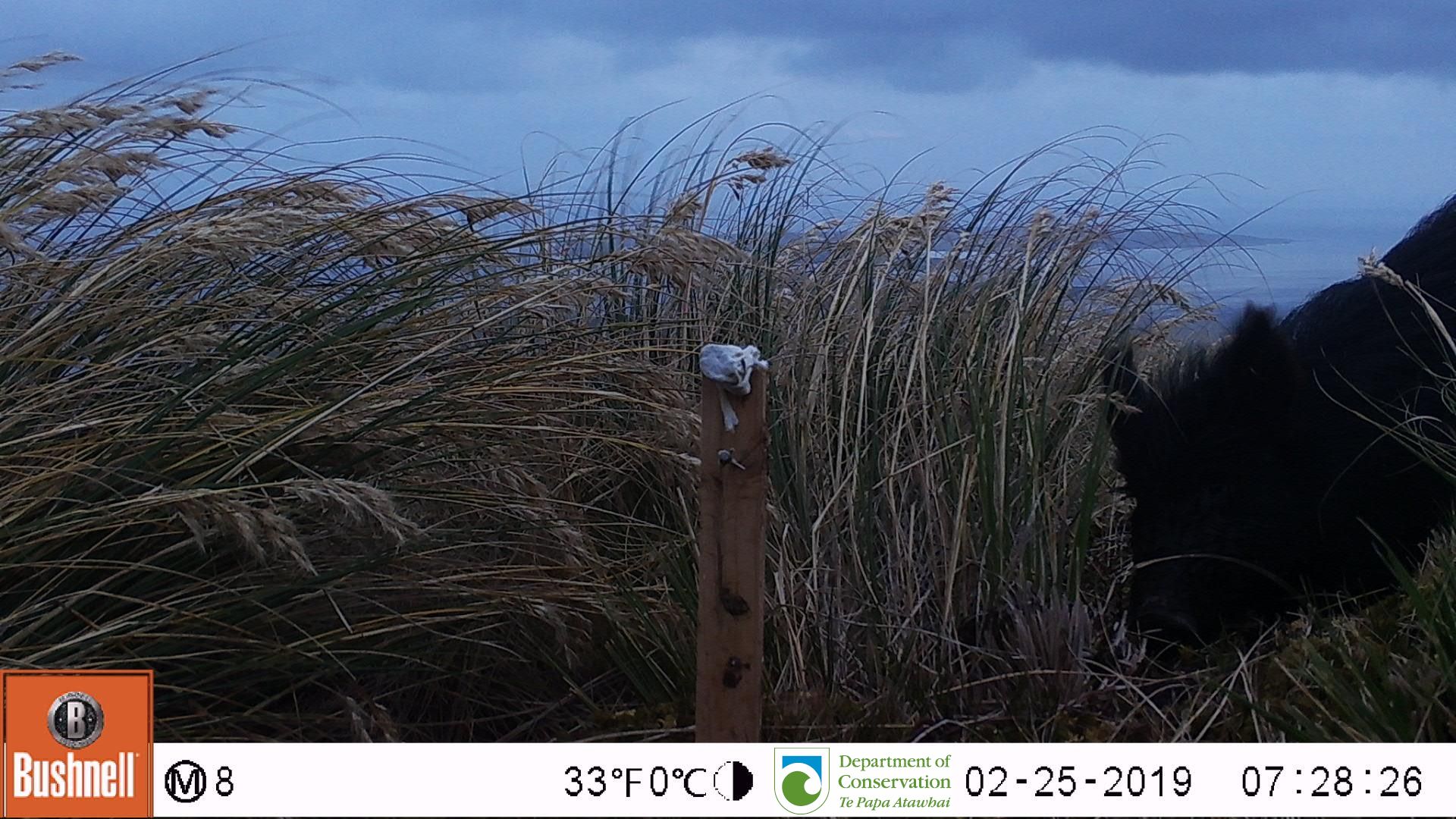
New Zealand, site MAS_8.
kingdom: Animalia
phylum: Chordata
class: Mammalia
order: Artiodactyla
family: Suidae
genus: Sus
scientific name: Sus scrofa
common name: pig